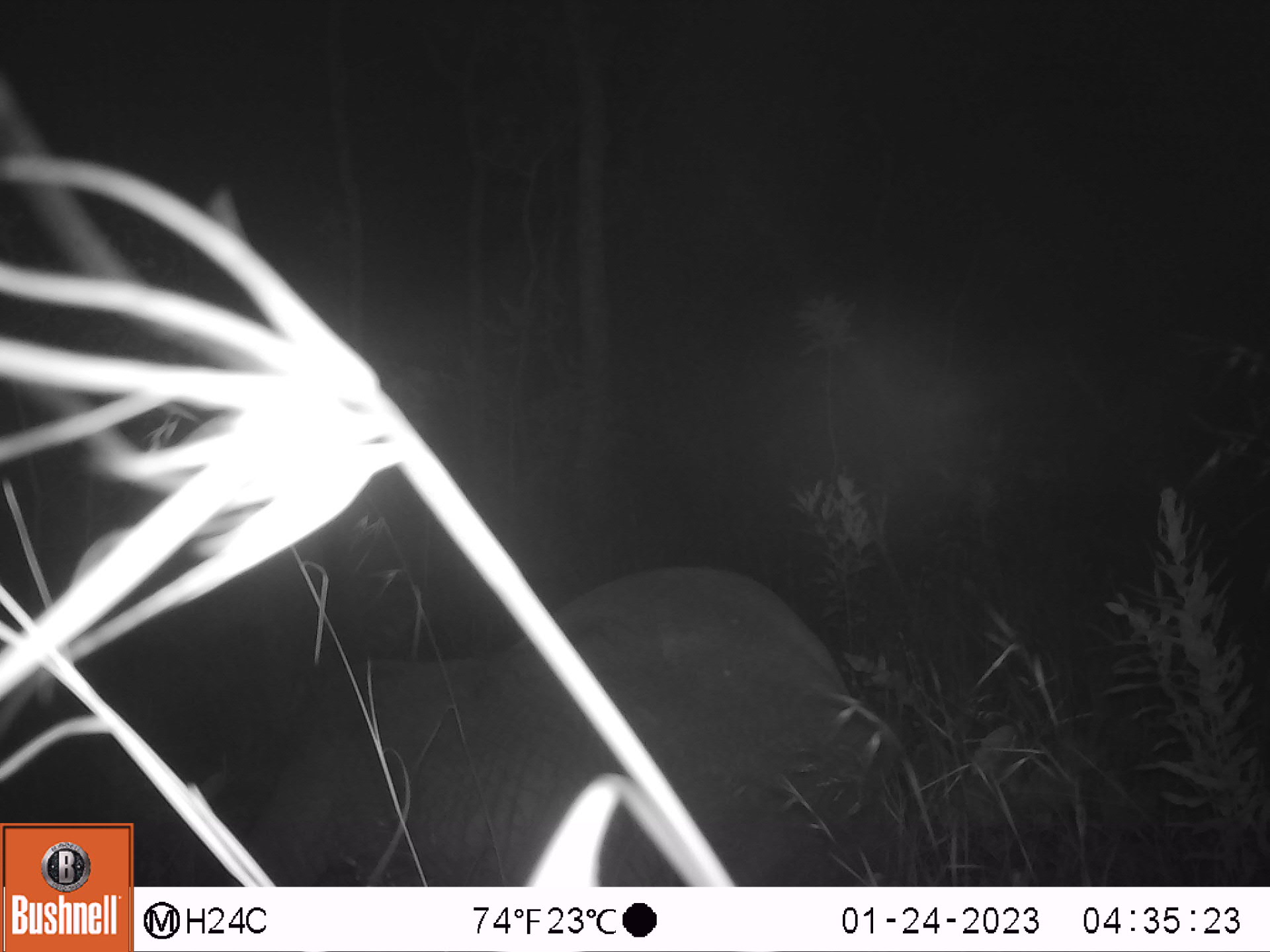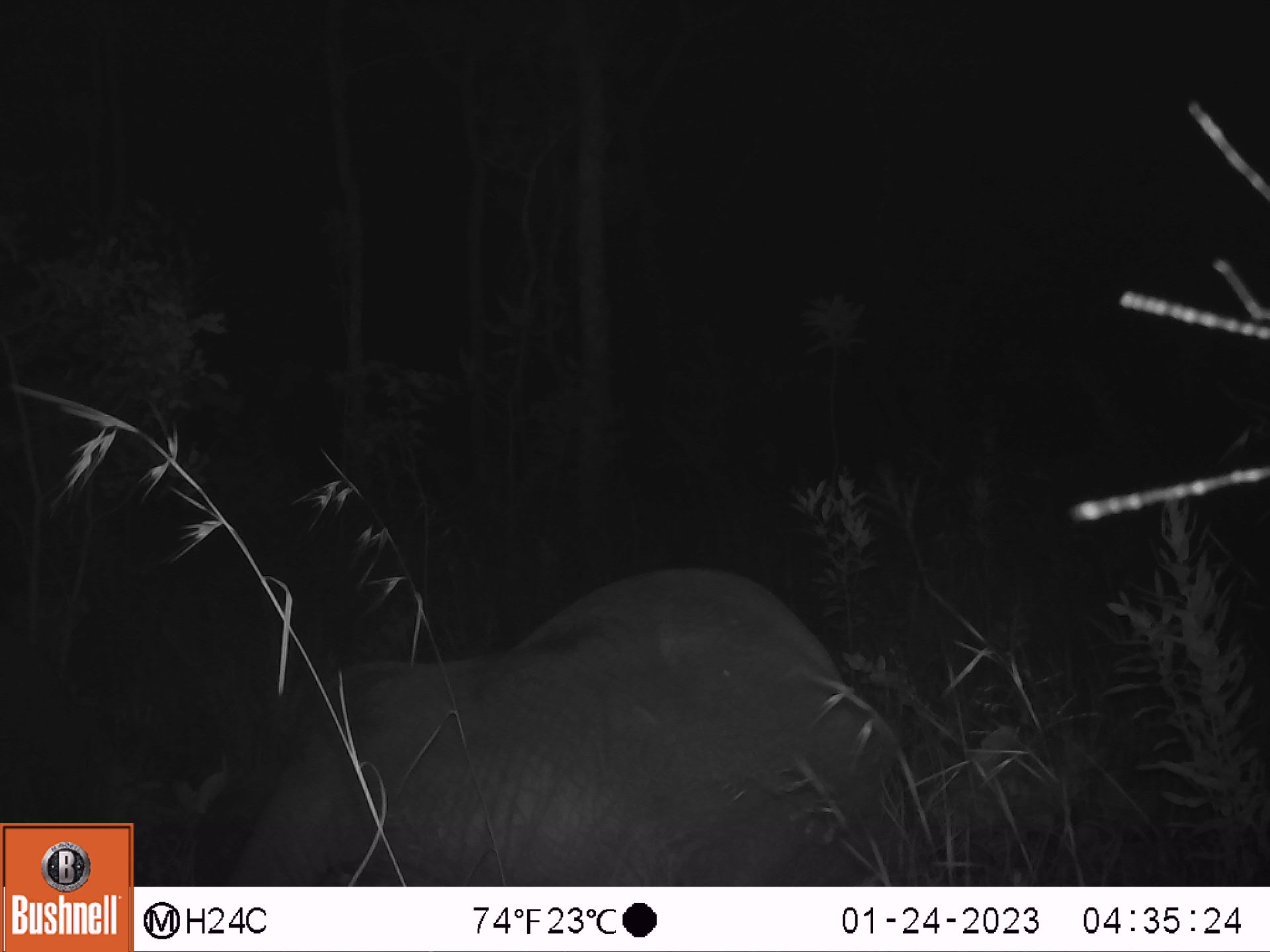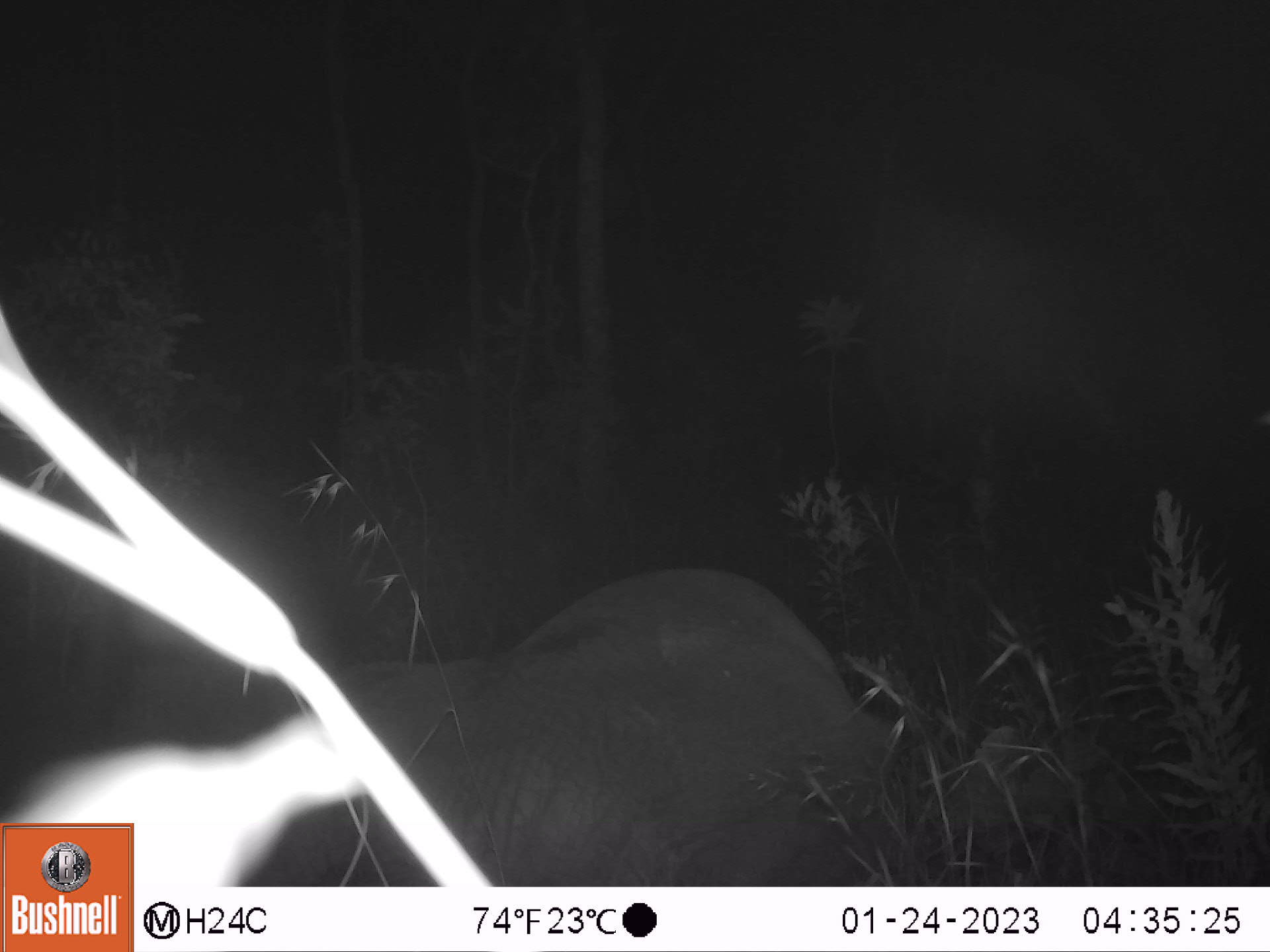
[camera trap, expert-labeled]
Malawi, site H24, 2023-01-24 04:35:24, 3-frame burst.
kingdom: Animalia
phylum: Chordata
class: Mammalia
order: Proboscidea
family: Elephantidae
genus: Loxodonta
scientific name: Loxodonta africana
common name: african savanna elephant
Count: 1.